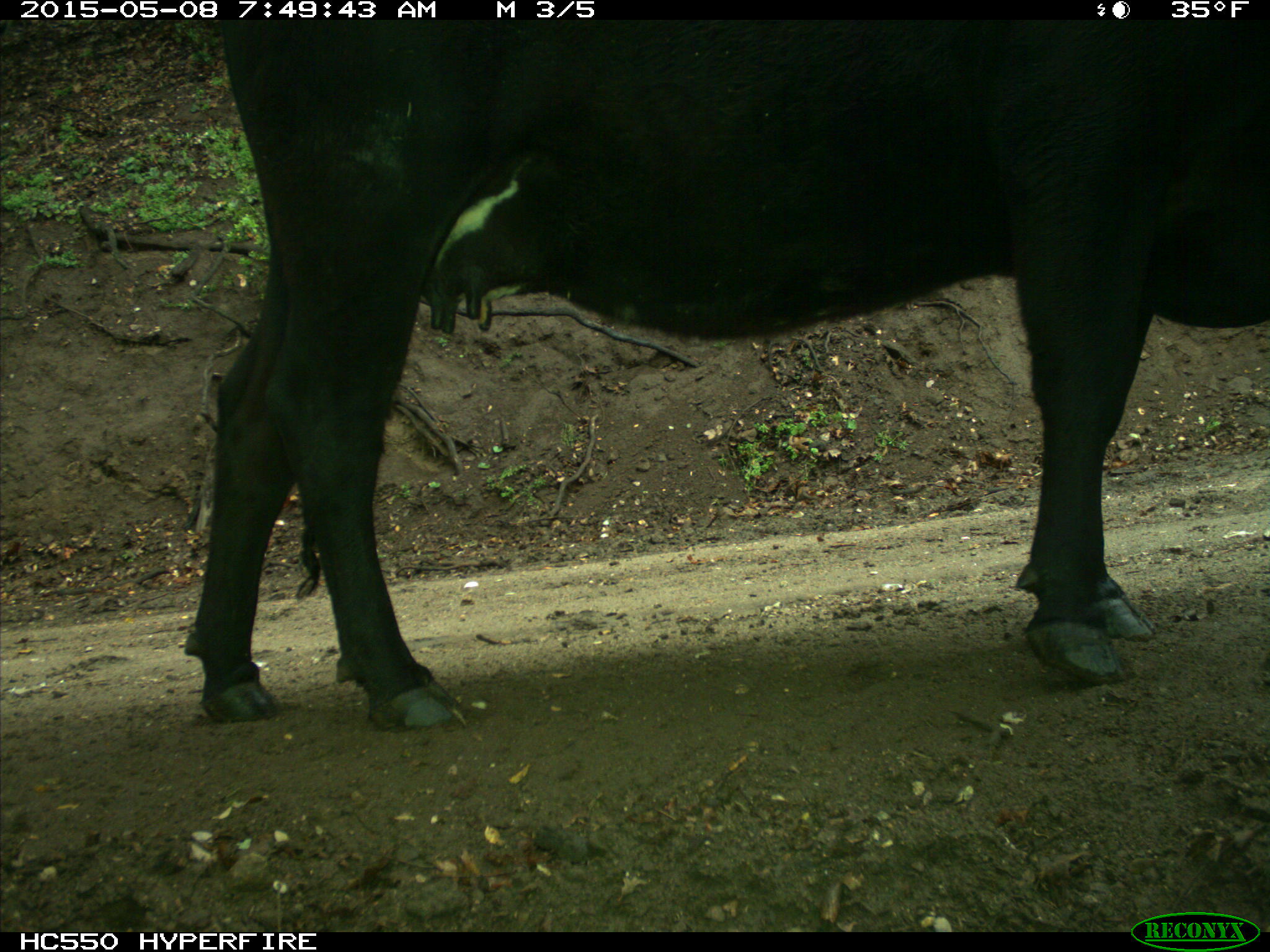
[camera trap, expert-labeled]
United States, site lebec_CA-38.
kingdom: Animalia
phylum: Chordata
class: Mammalia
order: Artiodactyla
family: Bovidae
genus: Bos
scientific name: Bos taurus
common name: domestic cow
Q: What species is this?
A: Bos taurus (domestic cow).